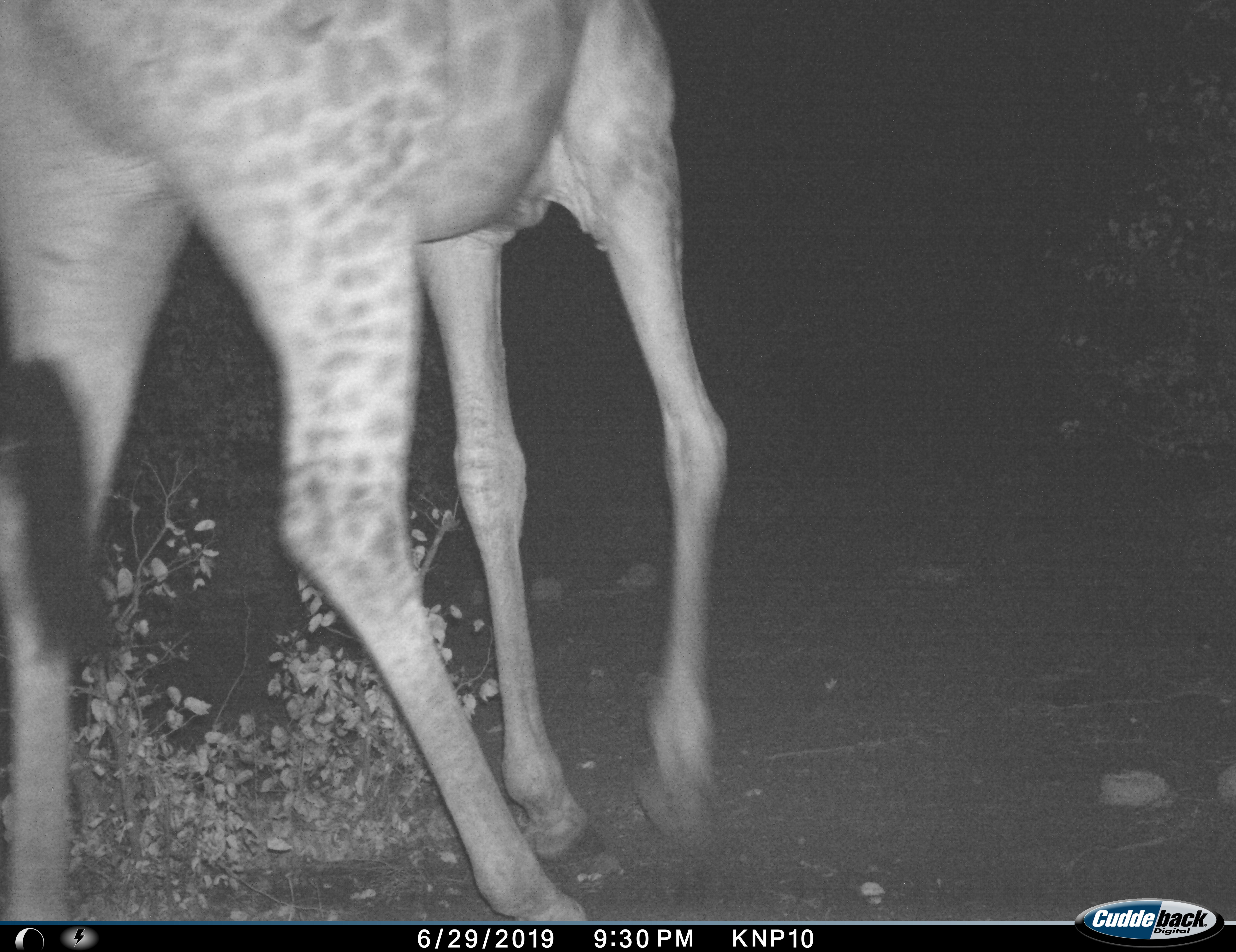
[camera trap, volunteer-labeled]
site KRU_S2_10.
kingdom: Animalia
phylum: Chordata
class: Mammalia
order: Artiodactyla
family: Giraffidae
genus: Giraffa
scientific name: Giraffa camelopardalis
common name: giraffe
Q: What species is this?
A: Giraffe (Giraffa camelopardalis).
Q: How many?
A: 1.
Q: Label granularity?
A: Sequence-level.